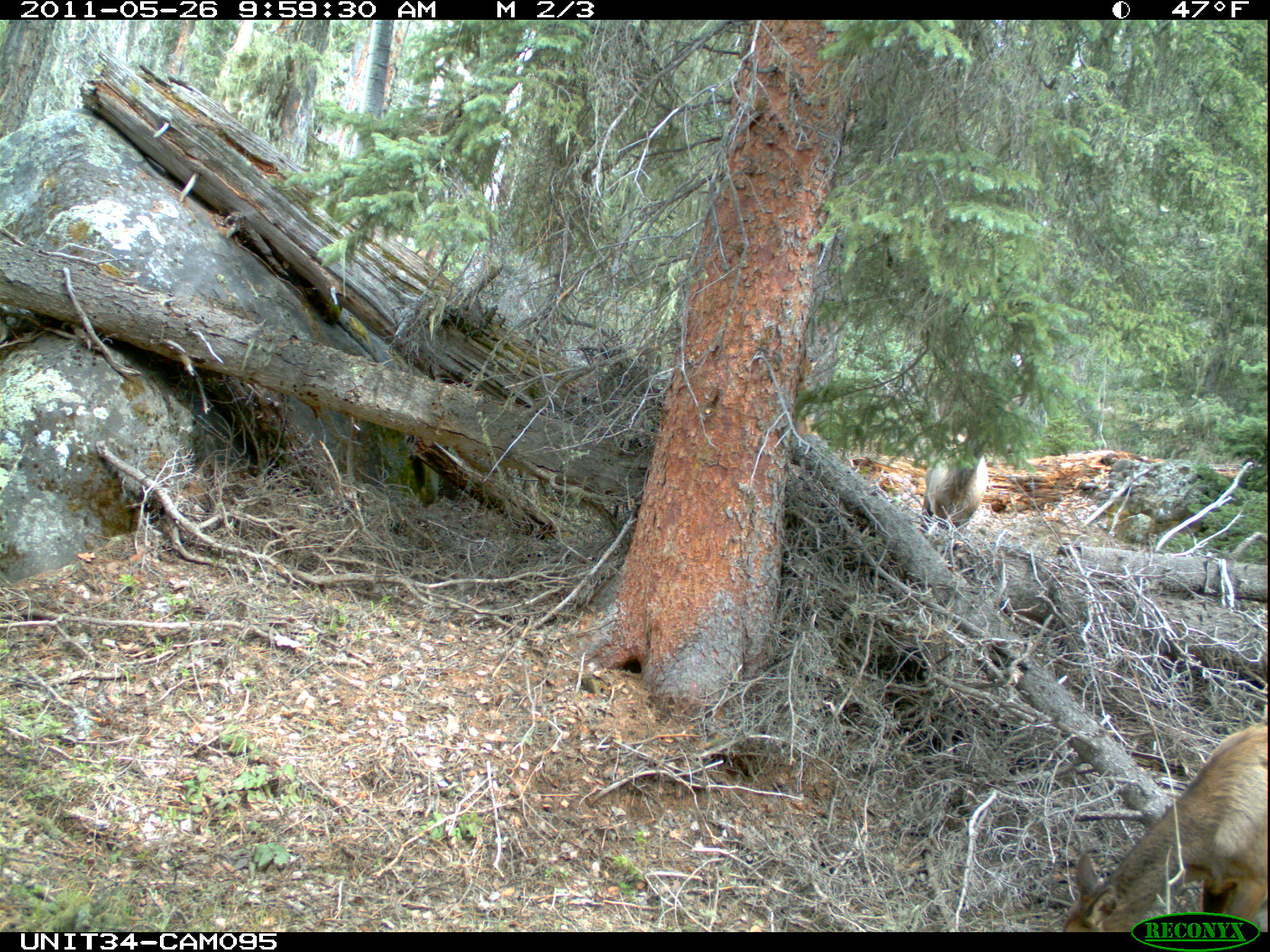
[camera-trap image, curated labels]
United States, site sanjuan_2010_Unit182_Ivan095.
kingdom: Animalia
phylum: Chordata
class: Mammalia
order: Artiodactyla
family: Cervidae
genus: Cervus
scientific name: Cervus elaphus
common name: red deer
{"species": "Cervus elaphus (red deer)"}